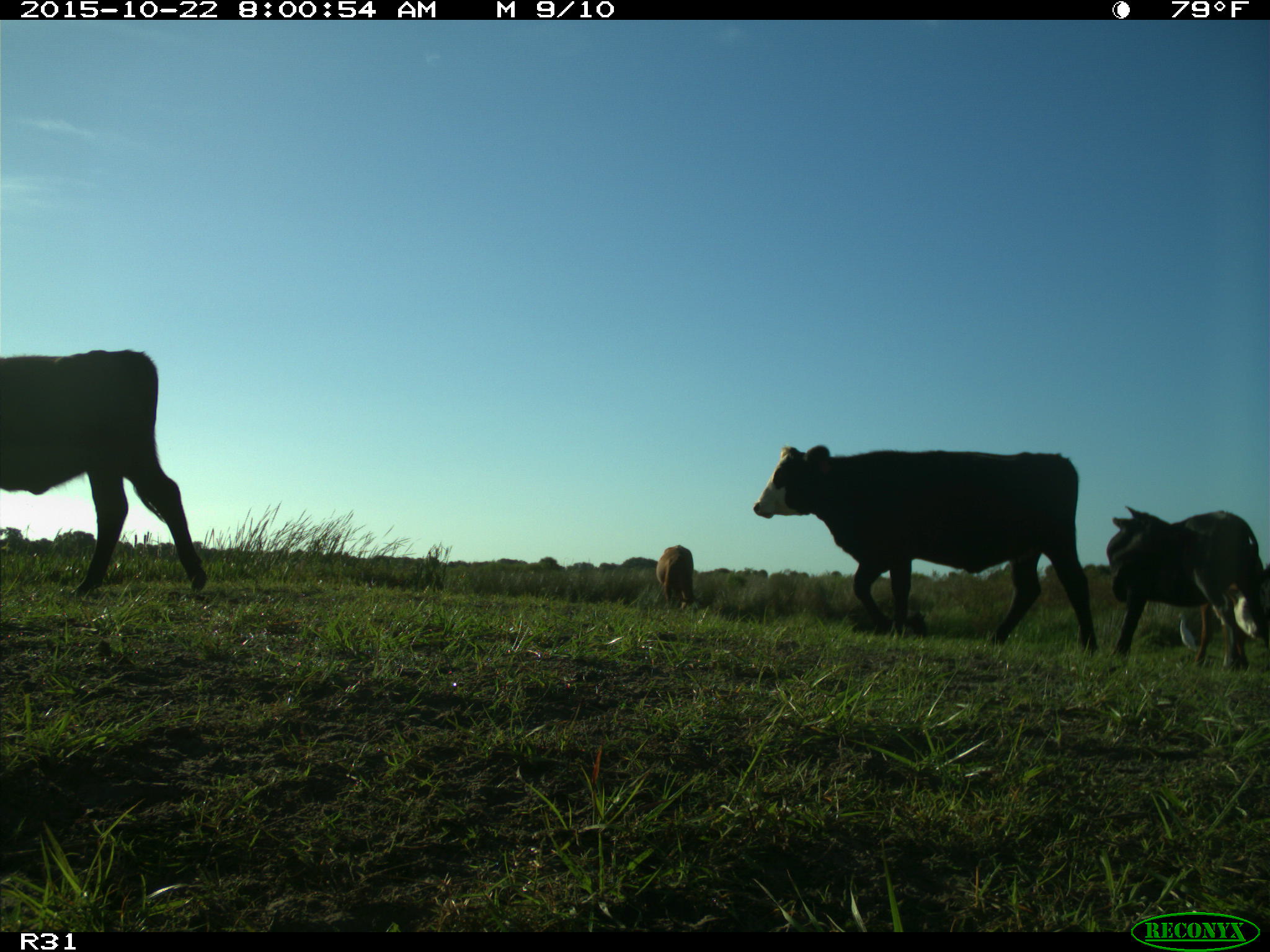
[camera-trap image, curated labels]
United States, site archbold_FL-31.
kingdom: Animalia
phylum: Chordata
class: Mammalia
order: Artiodactyla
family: Bovidae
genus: Bos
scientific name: Bos taurus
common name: domestic cow